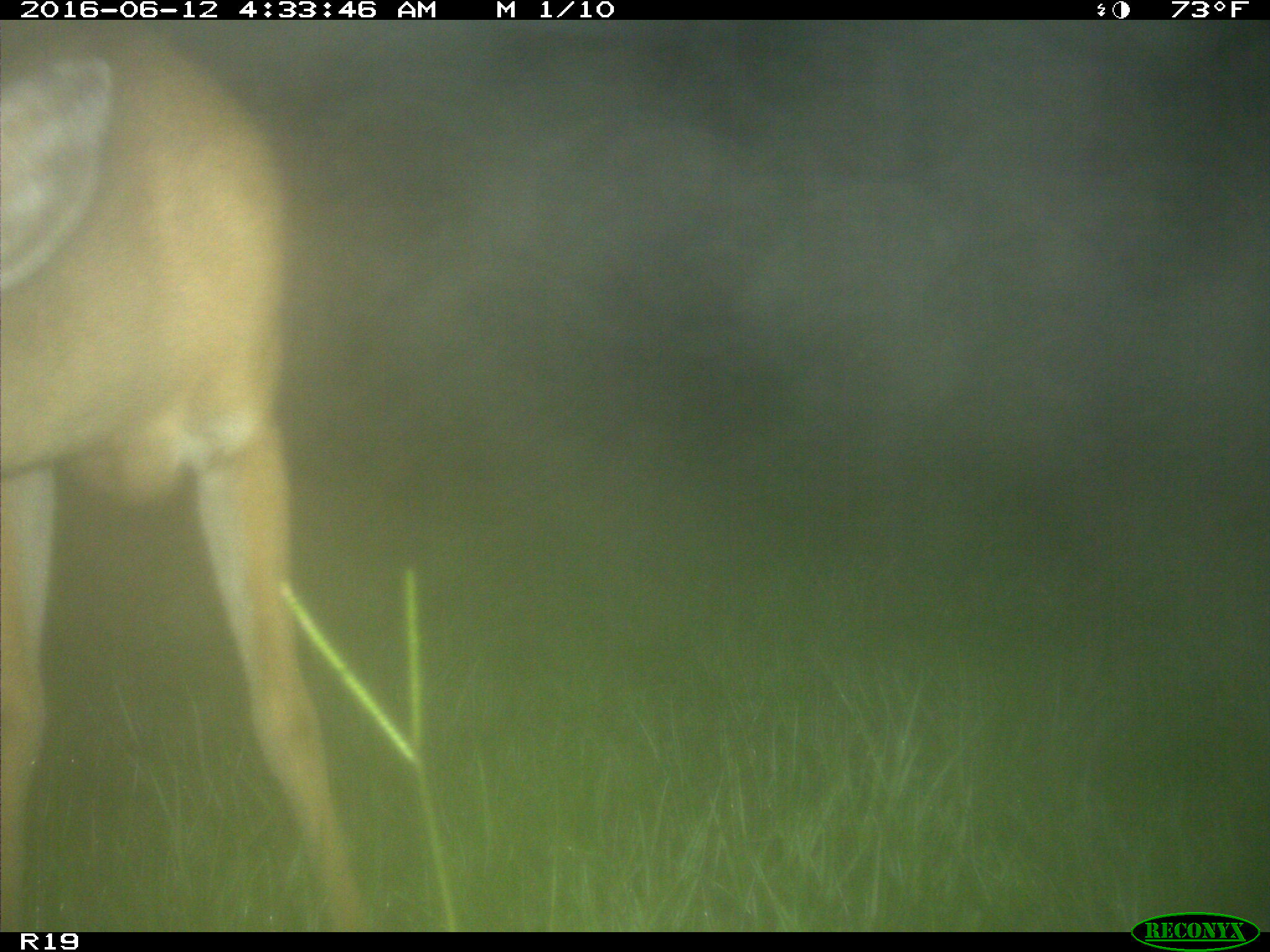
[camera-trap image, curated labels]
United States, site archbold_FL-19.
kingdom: Animalia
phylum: Chordata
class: Mammalia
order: Artiodactyla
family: Cervidae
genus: Odocoileus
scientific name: Odocoileus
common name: deer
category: unidentified deer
Unidentified deer (deer) (Odocoileus).